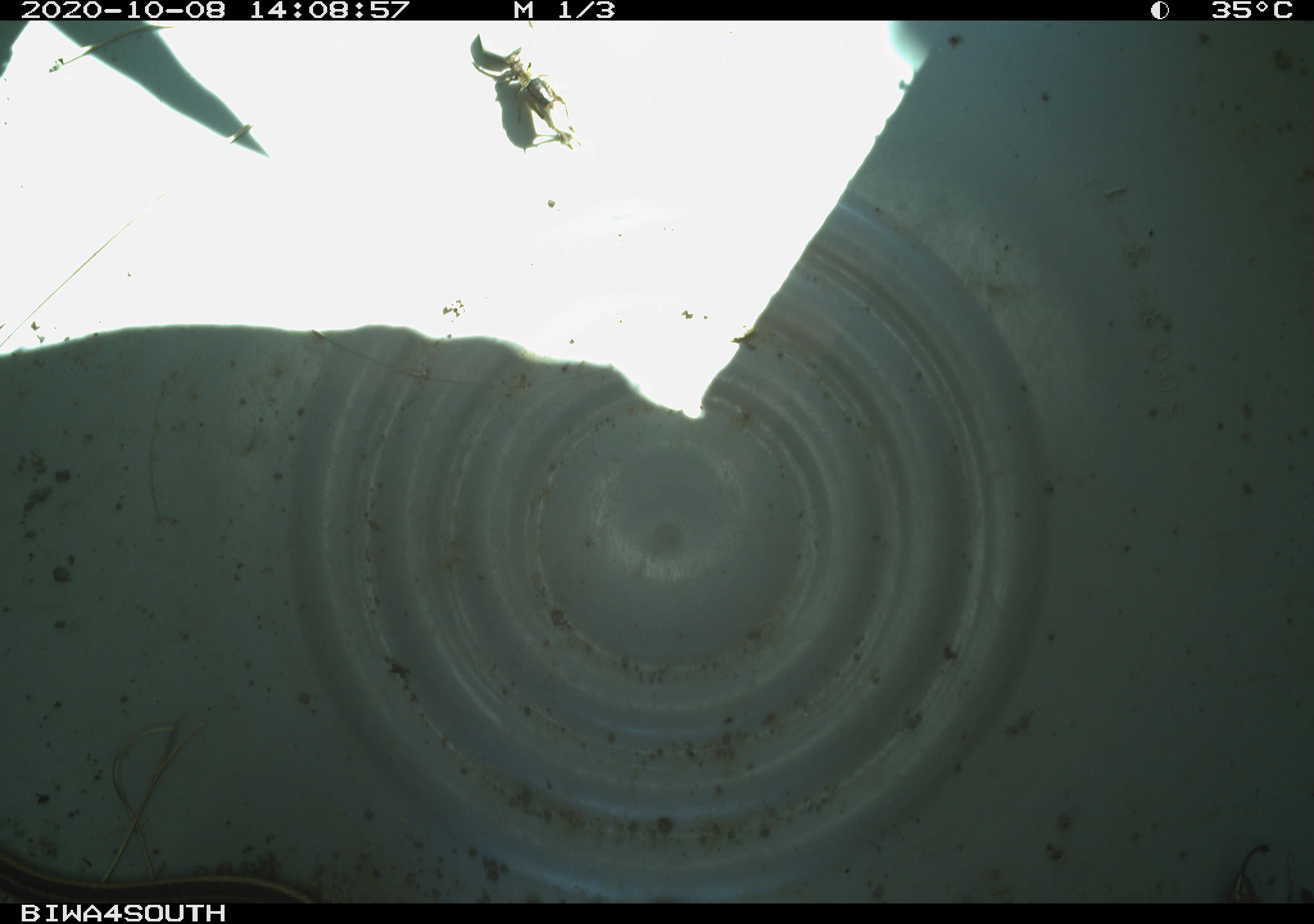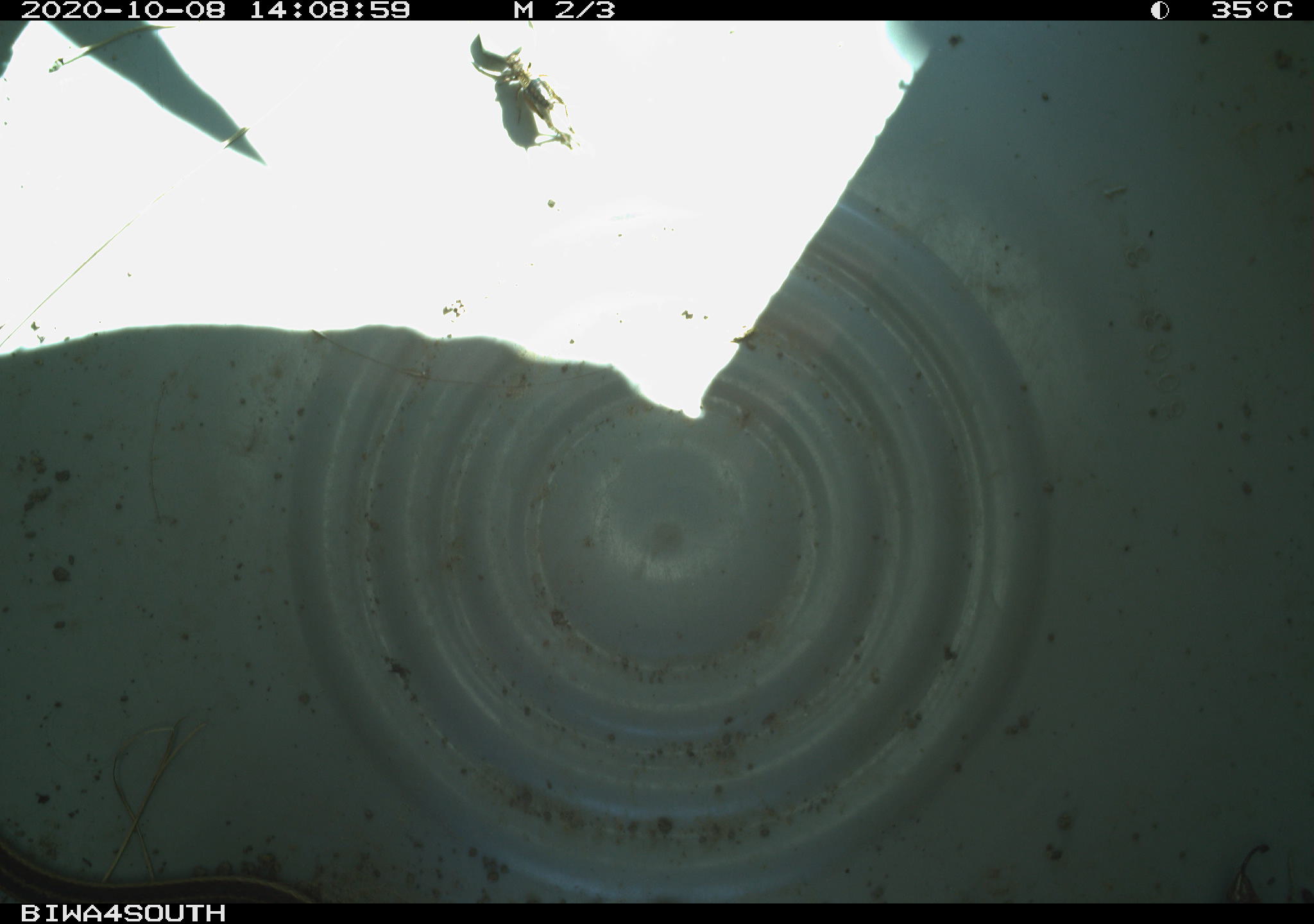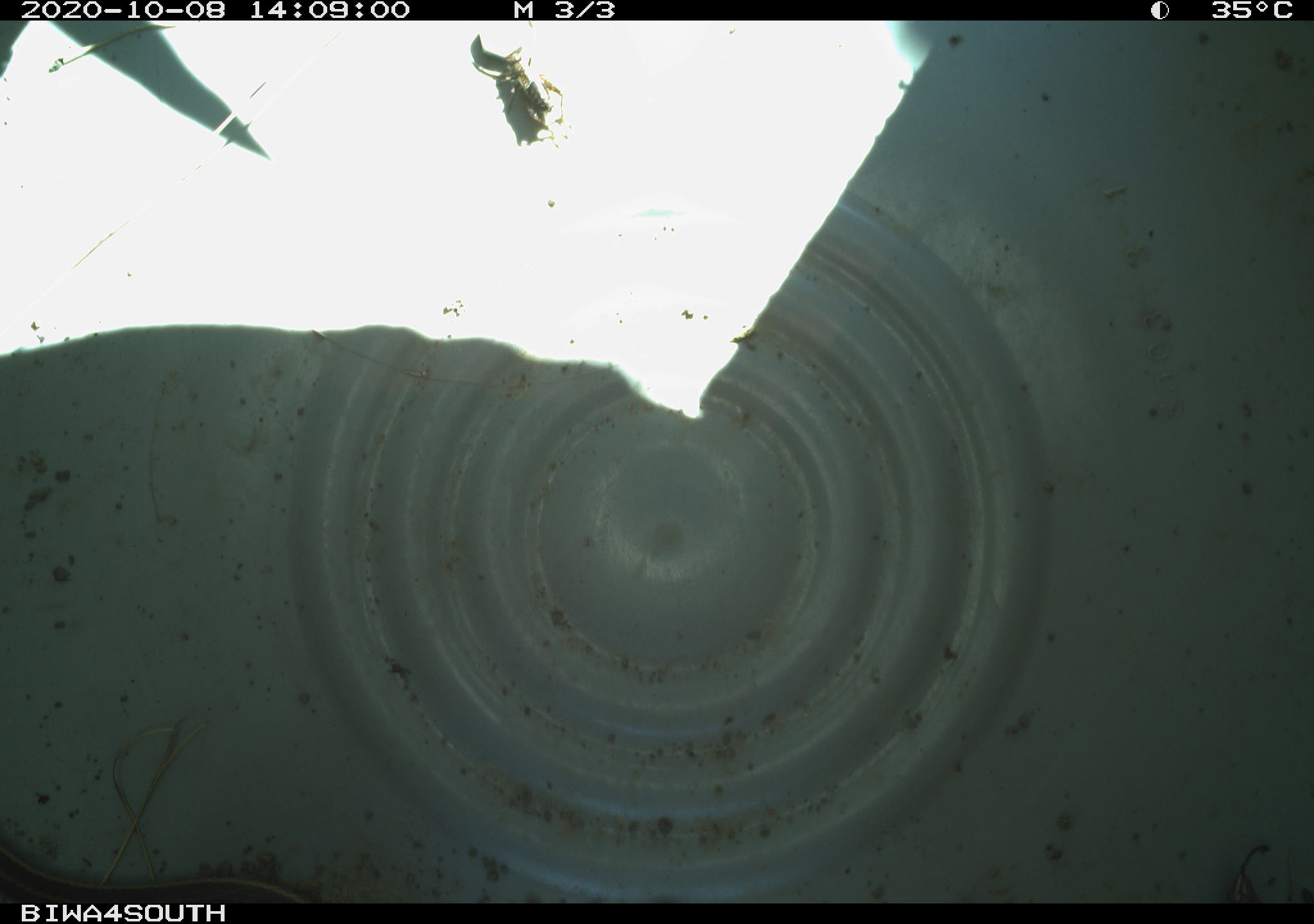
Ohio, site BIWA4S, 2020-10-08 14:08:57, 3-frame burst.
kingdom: Animalia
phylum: Chordata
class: Reptilia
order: Squamata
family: Colubridae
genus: Thamnophis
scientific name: Thamnophis sirtalis sirtalis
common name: eastern gartersnake